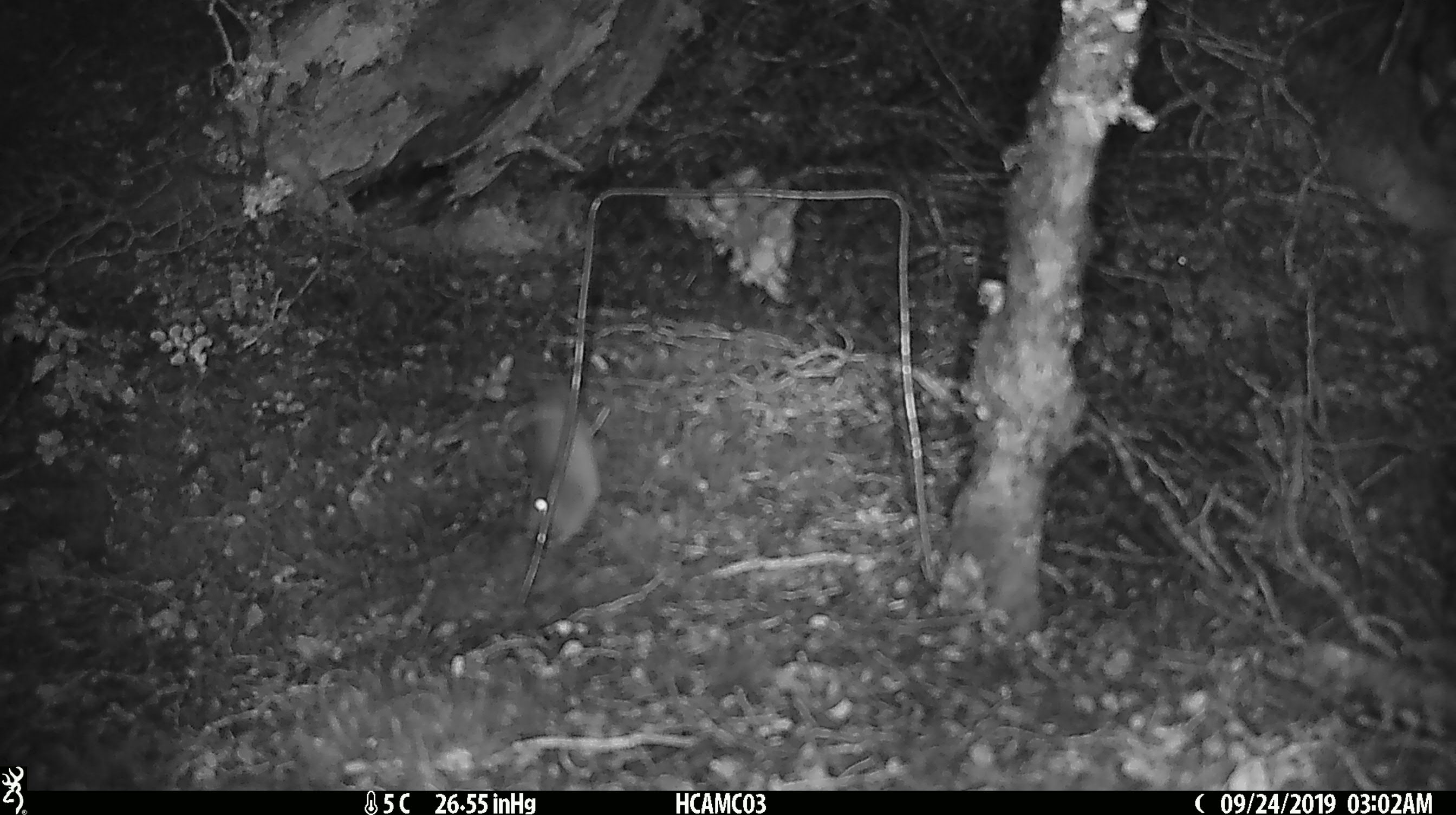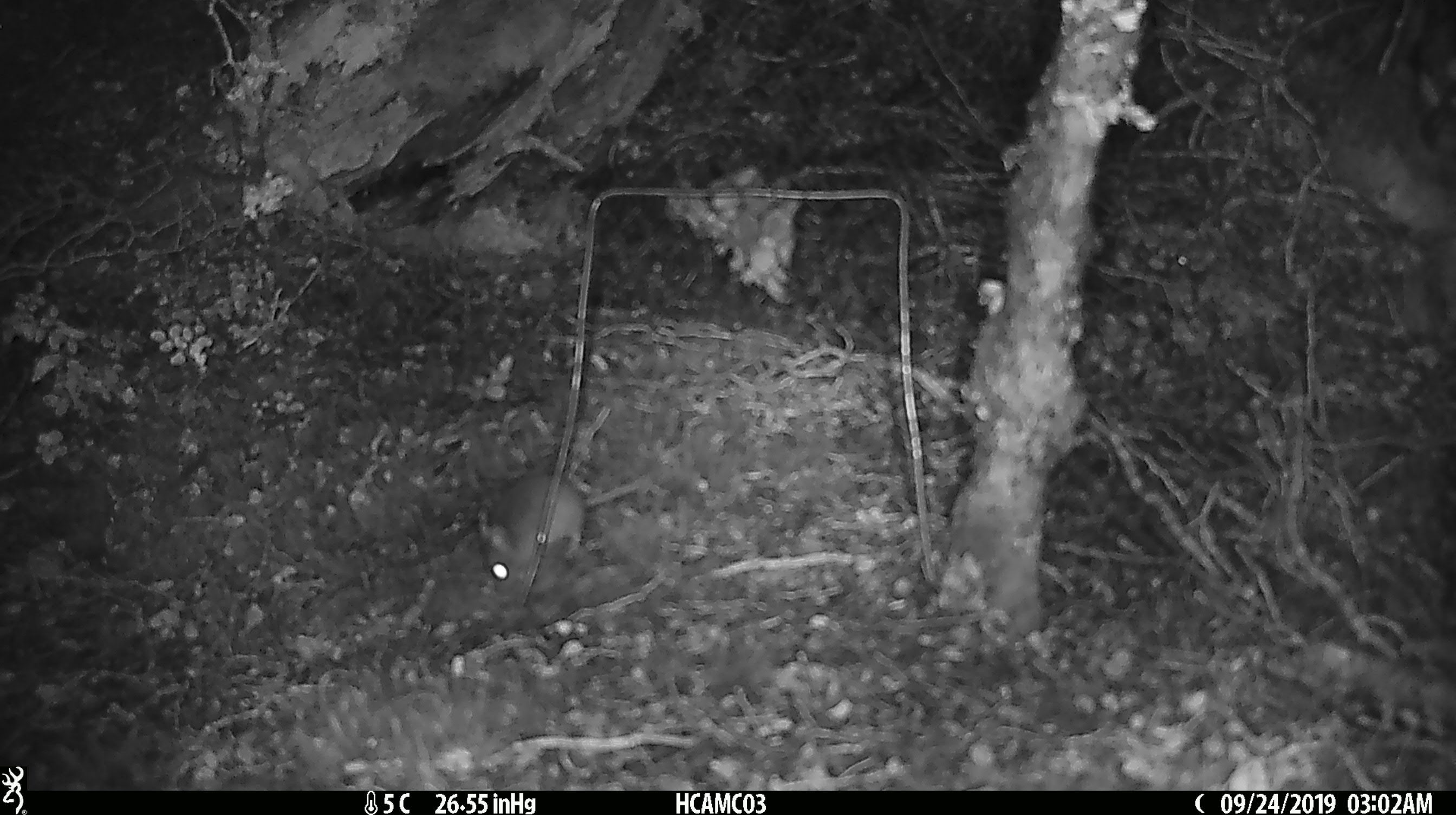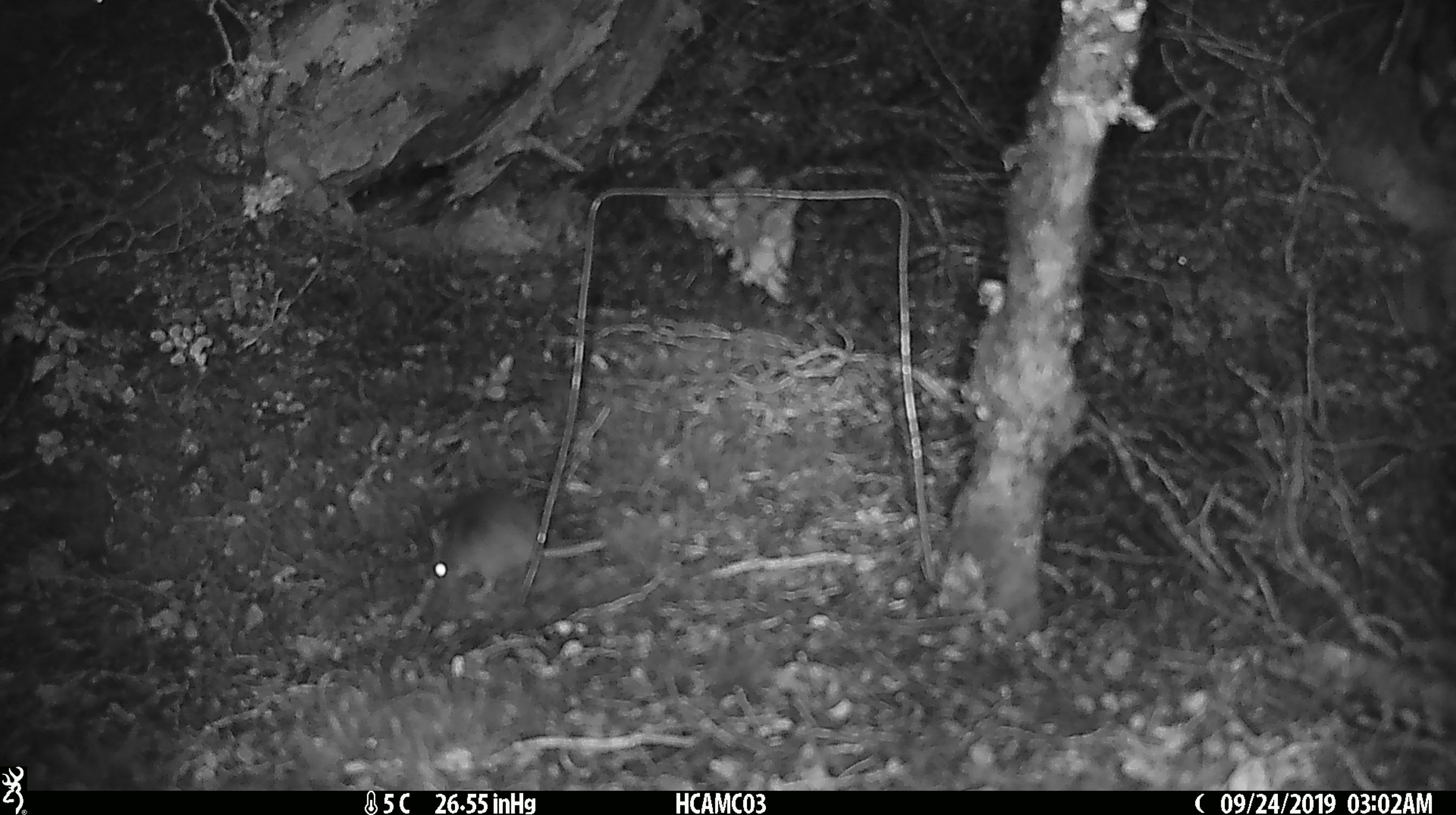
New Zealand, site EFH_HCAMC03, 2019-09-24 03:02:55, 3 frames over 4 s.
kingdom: Animalia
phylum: Chordata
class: Mammalia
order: Rodentia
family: Muridae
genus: Mus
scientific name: Mus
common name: mouse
Mouse (Mus).